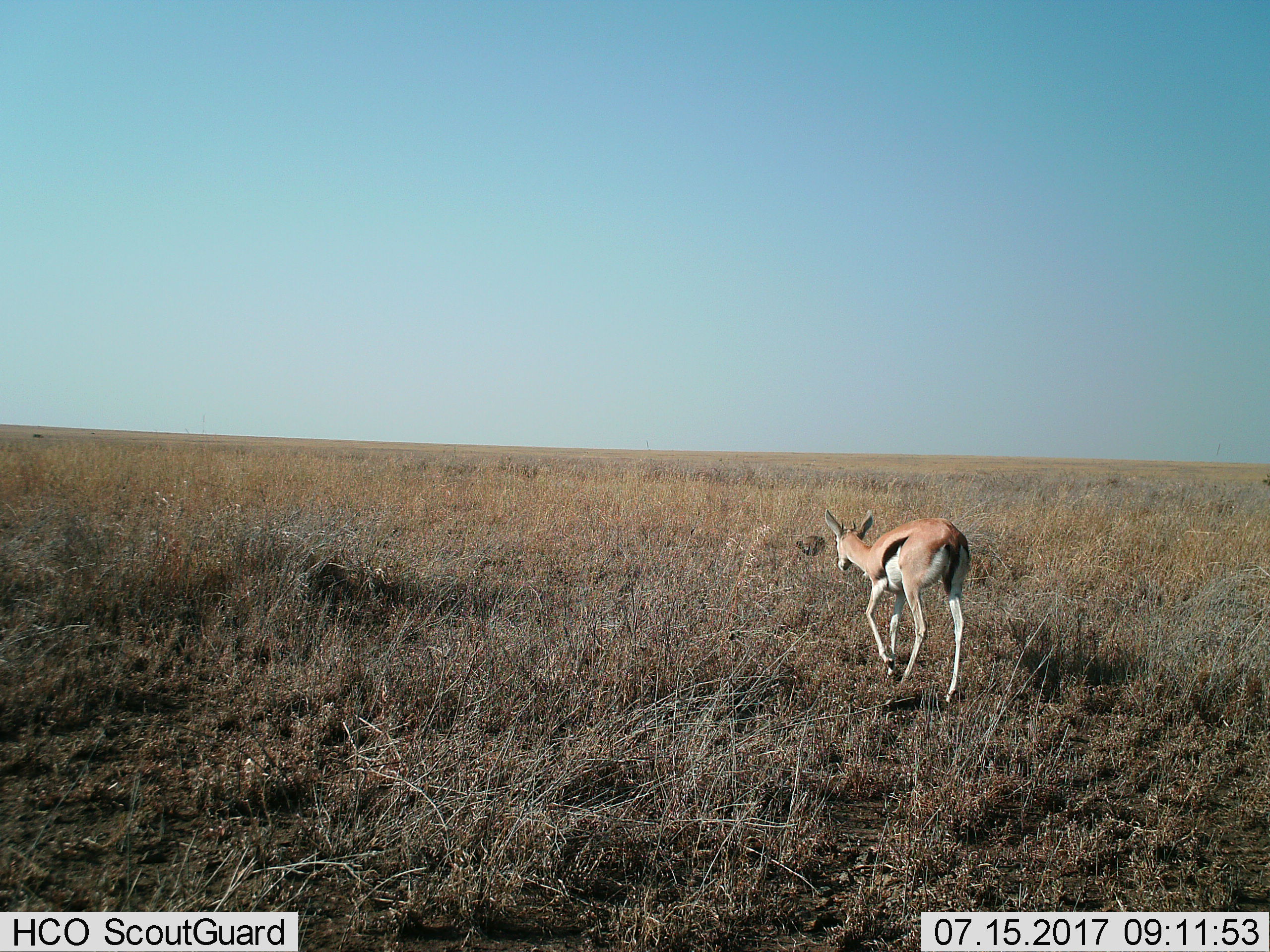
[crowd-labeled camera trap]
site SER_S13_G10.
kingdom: Animalia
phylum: Chordata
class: Mammalia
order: Artiodactyla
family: Bovidae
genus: Eudorcas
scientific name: Eudorcas thomsonii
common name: thomson's gazelle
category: gazellethomsons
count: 1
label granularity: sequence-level